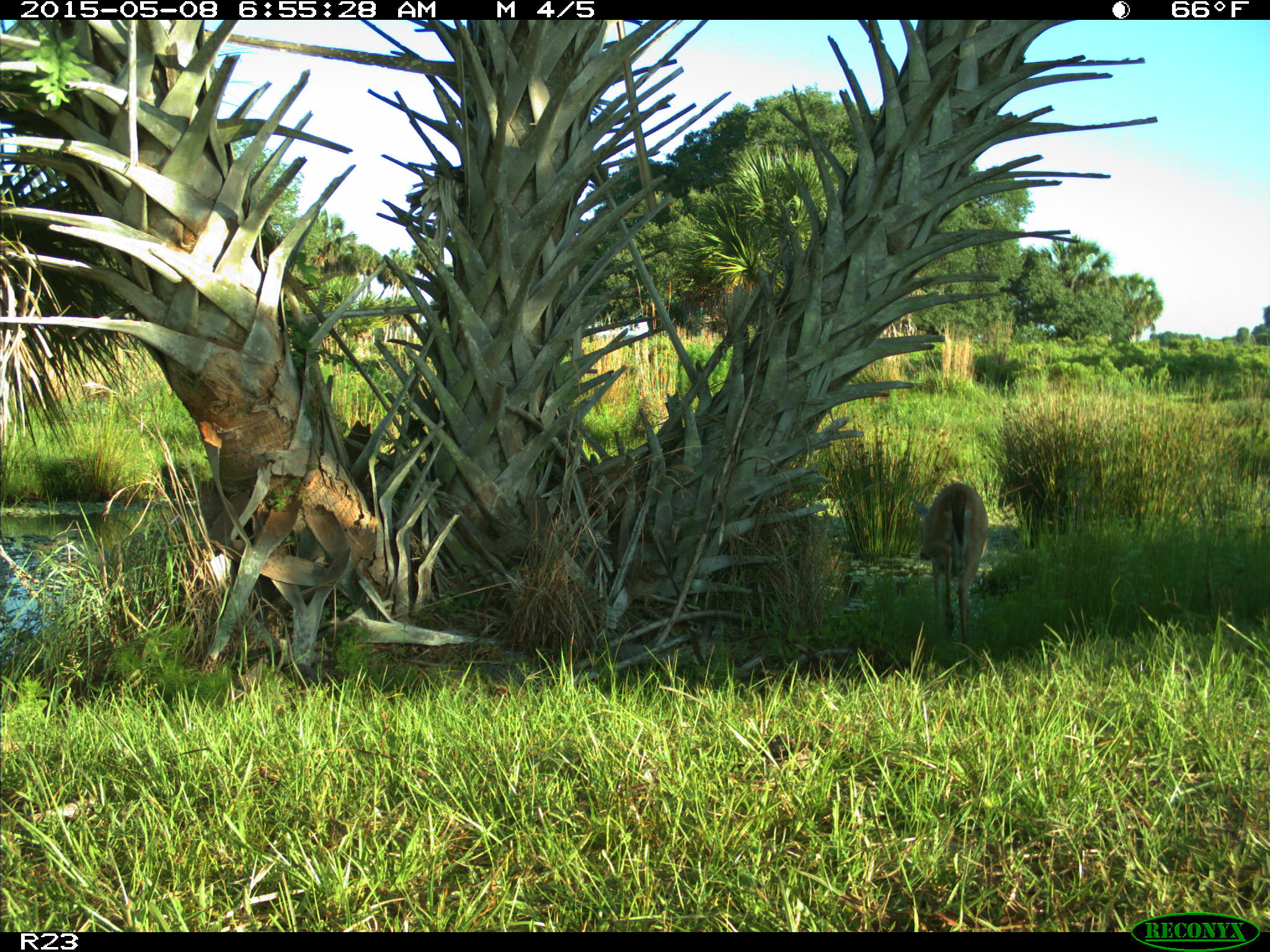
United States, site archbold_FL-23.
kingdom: Animalia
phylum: Chordata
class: Mammalia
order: Artiodactyla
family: Bovidae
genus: Bos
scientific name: Bos taurus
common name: domestic cow